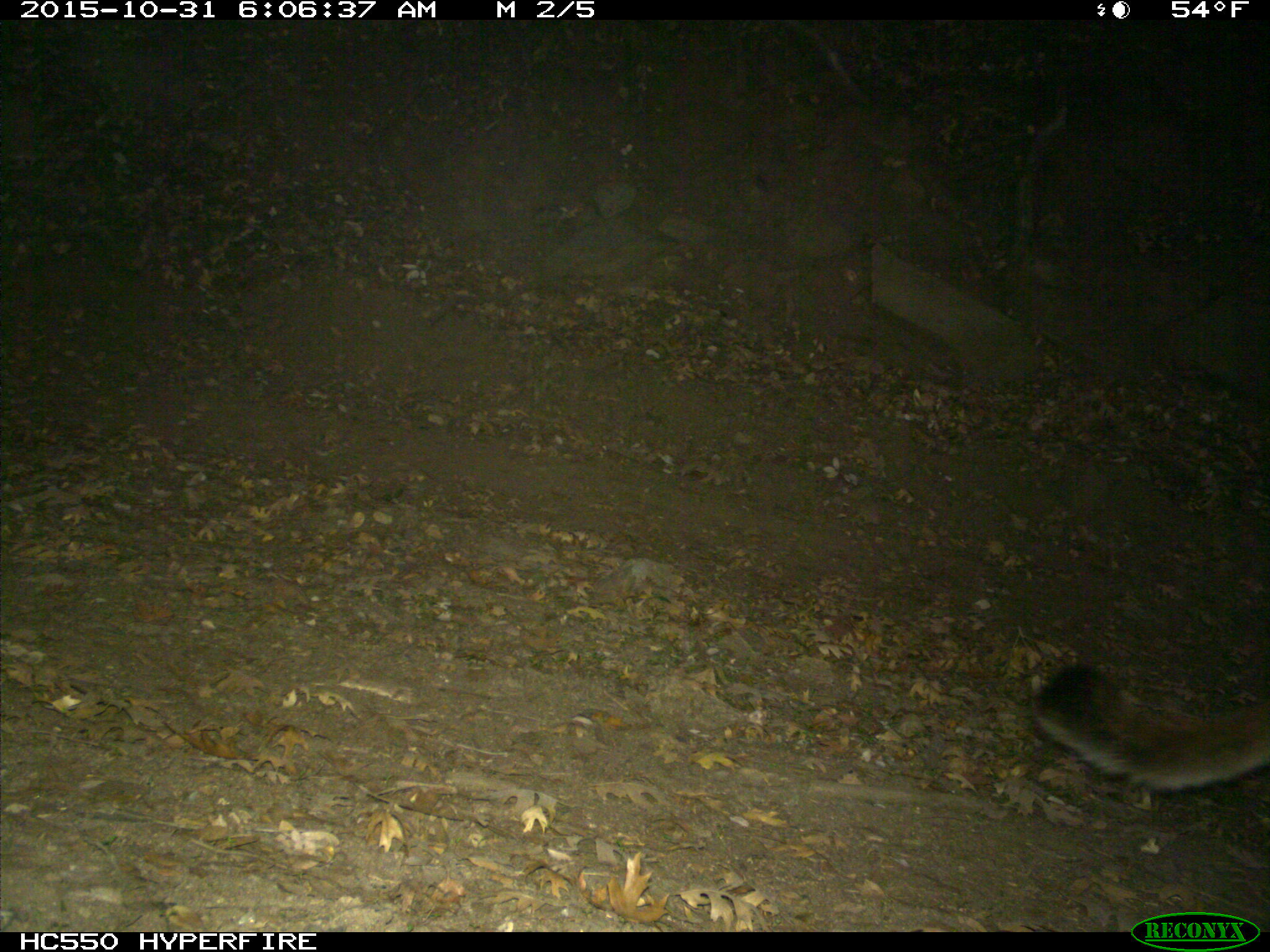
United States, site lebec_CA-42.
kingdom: Animalia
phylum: Chordata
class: Mammalia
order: Carnivora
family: Felidae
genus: Puma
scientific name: Puma concolor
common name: mountain lion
Puma concolor (mountain lion).